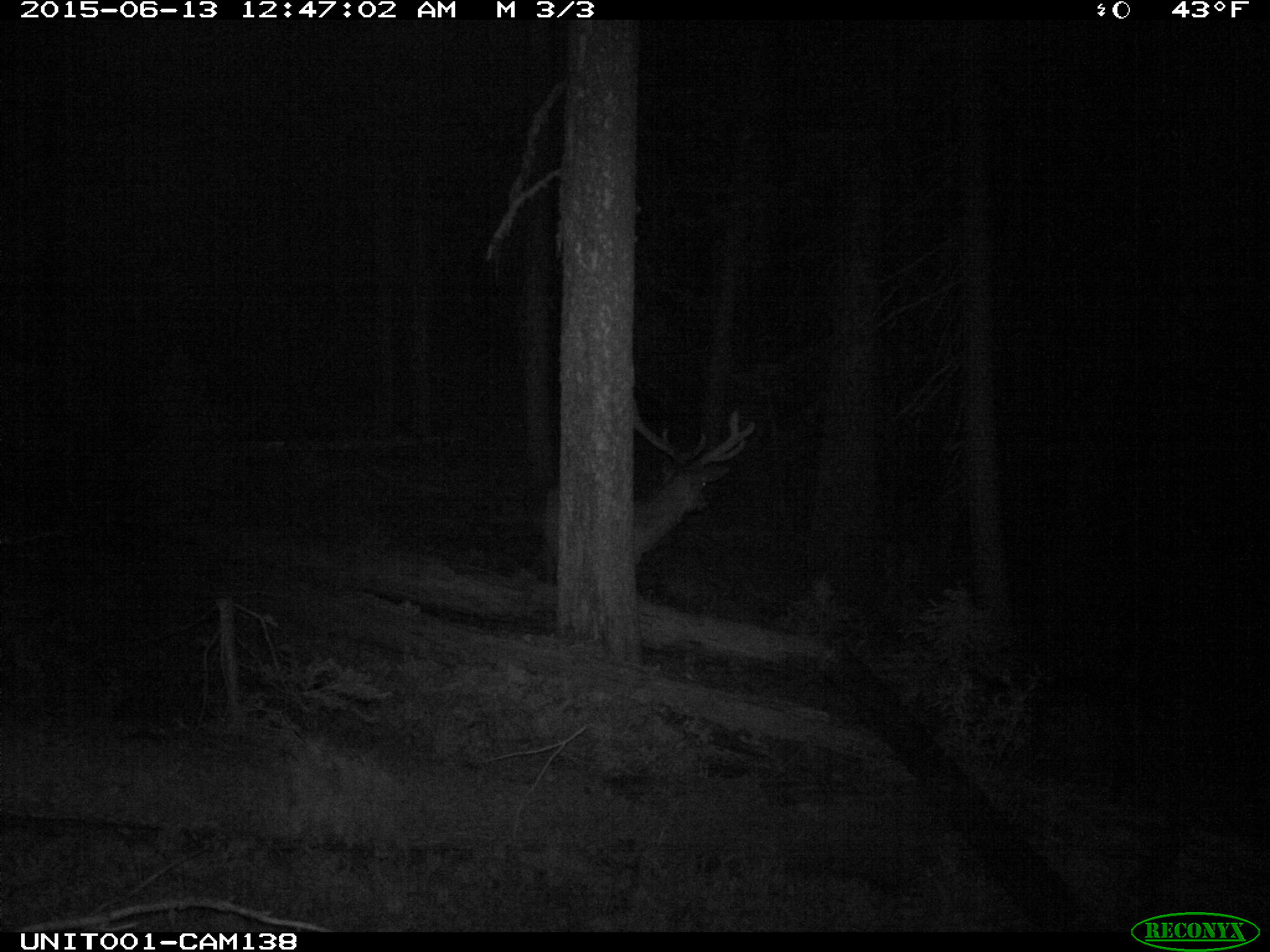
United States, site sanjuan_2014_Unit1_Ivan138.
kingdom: Animalia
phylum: Chordata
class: Mammalia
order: Artiodactyla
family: Cervidae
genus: Cervus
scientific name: Cervus elaphus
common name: red deer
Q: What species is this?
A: Cervus elaphus (red deer).